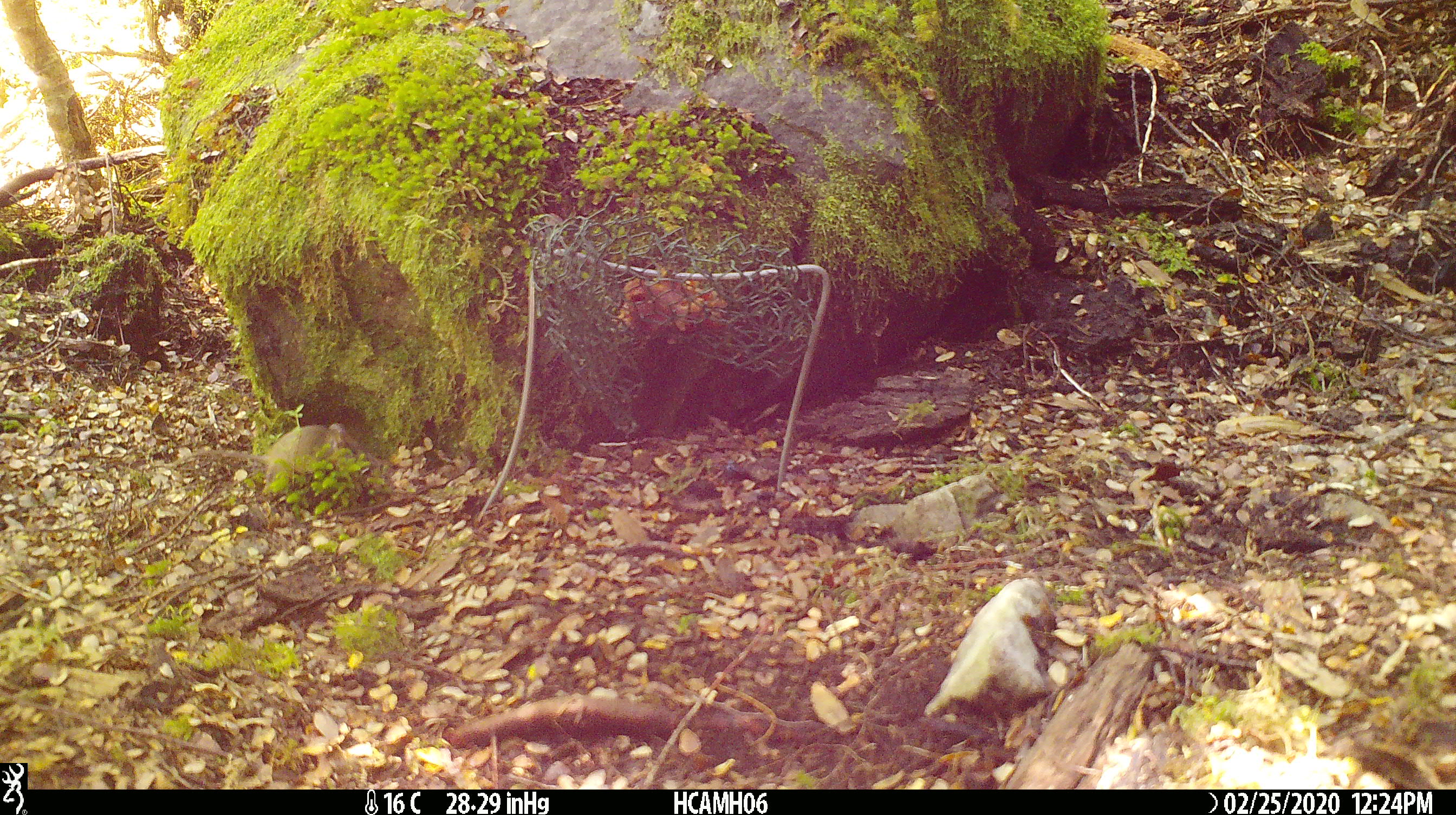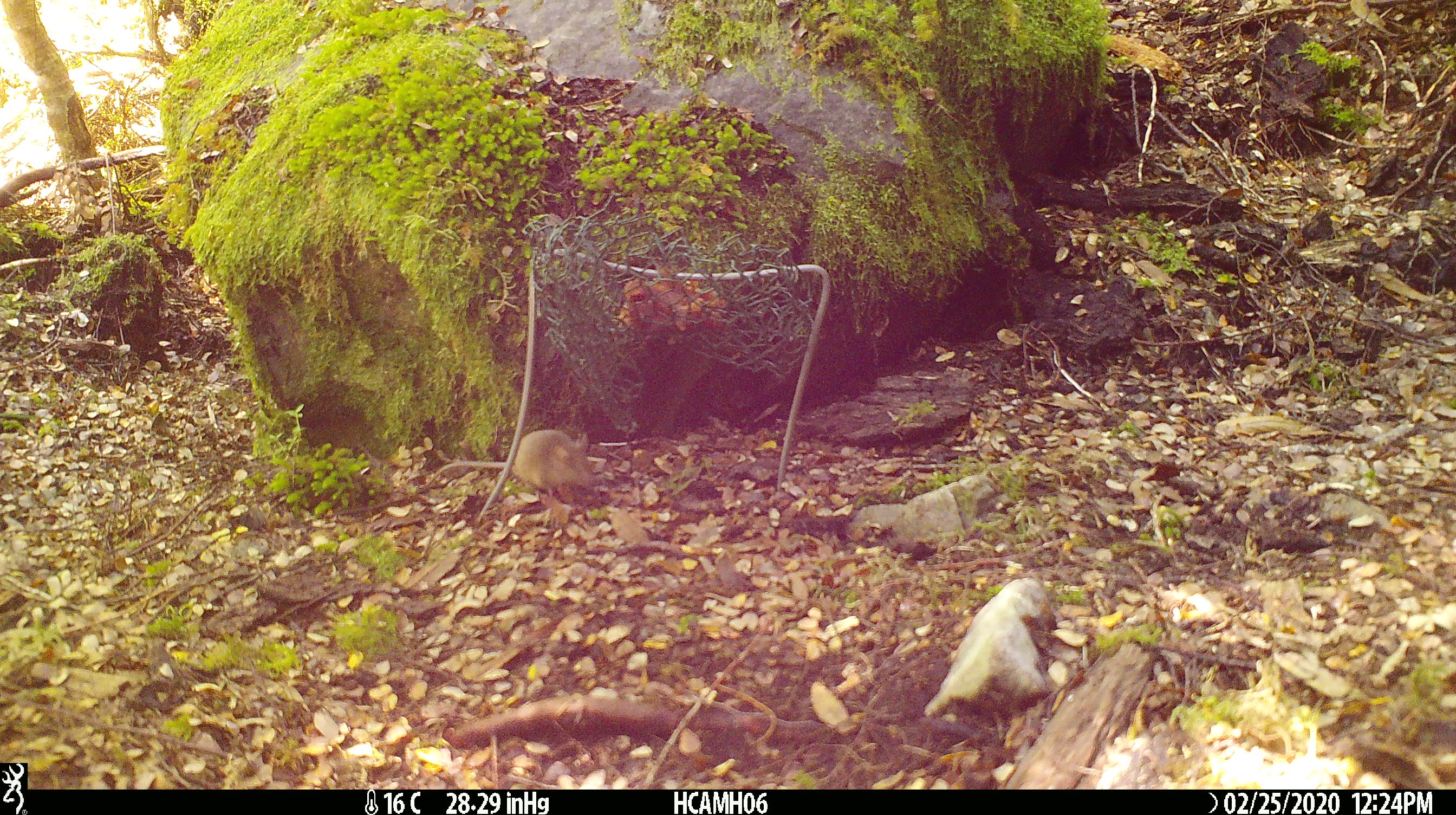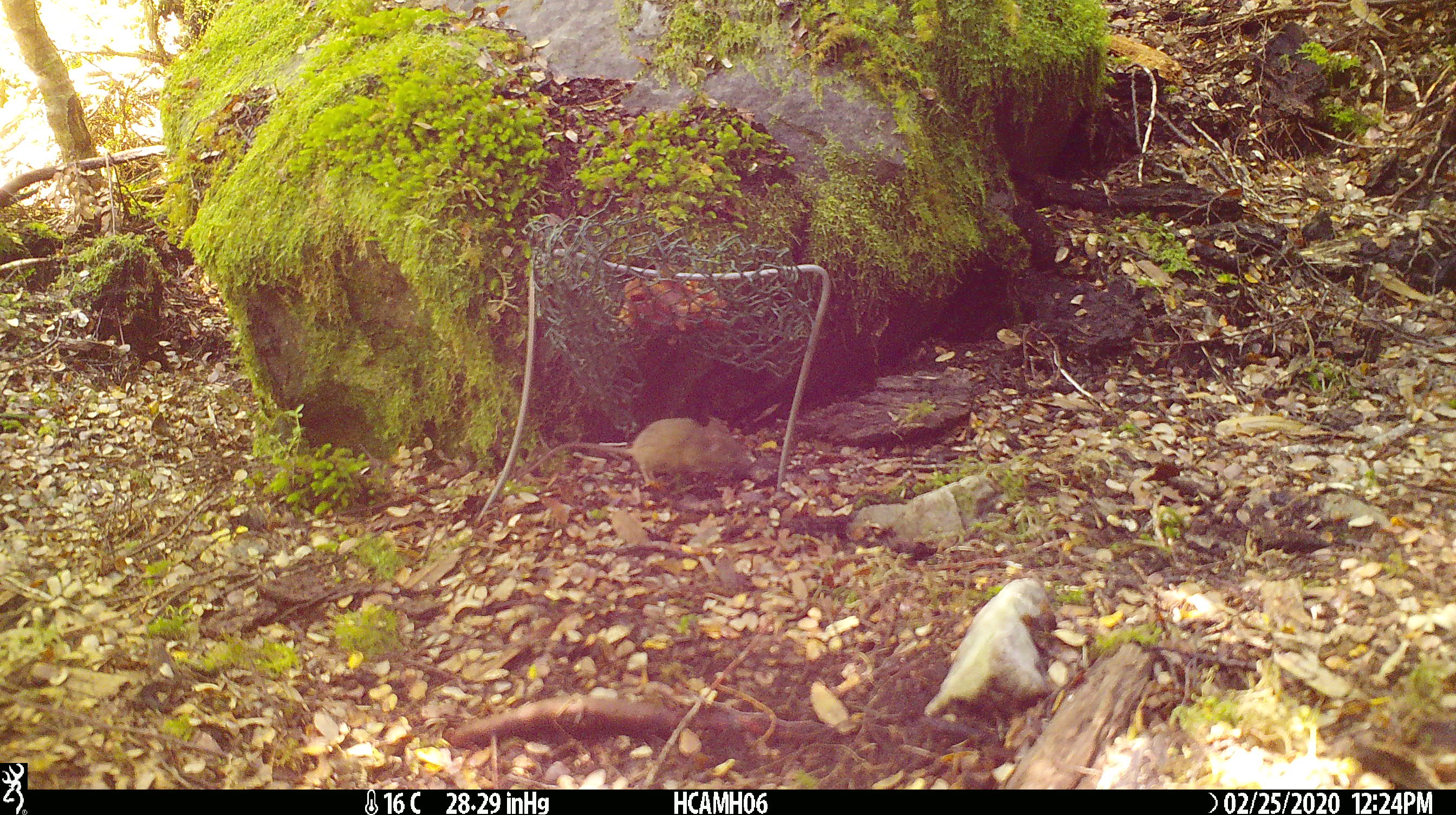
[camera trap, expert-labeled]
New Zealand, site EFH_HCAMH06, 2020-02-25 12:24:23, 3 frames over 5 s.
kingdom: Animalia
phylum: Chordata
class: Mammalia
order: Rodentia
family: Muridae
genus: Mus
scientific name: Mus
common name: mouse